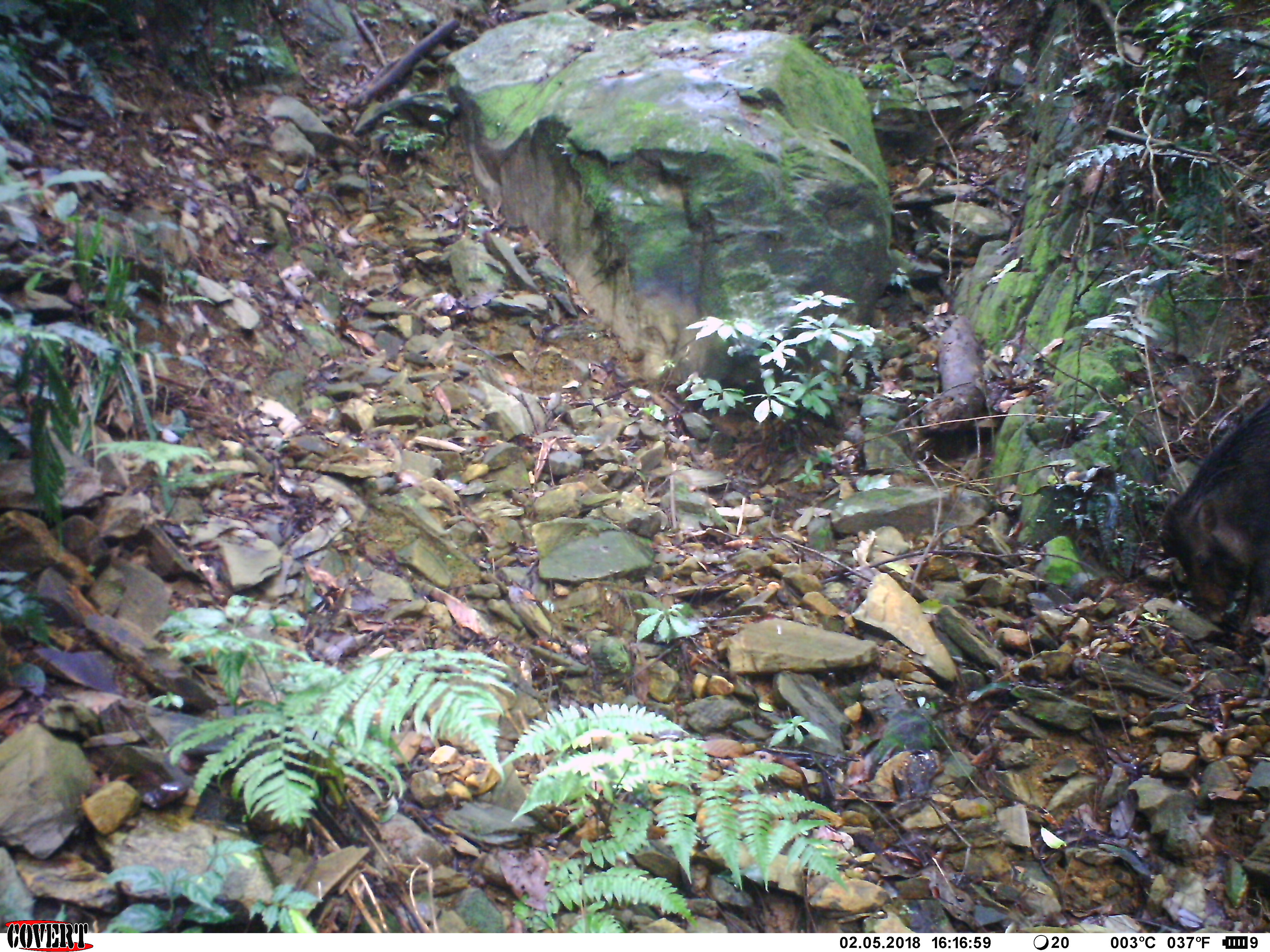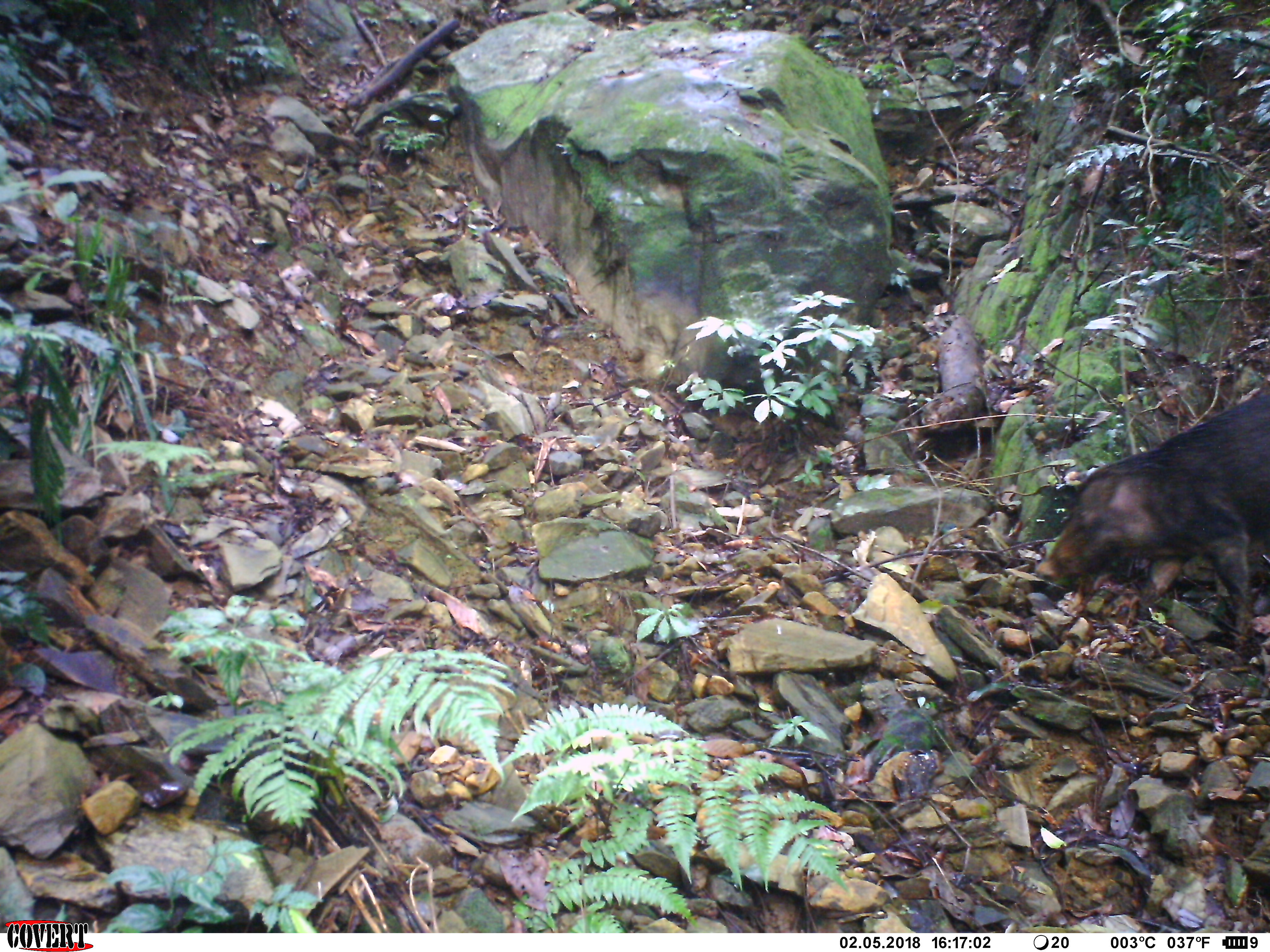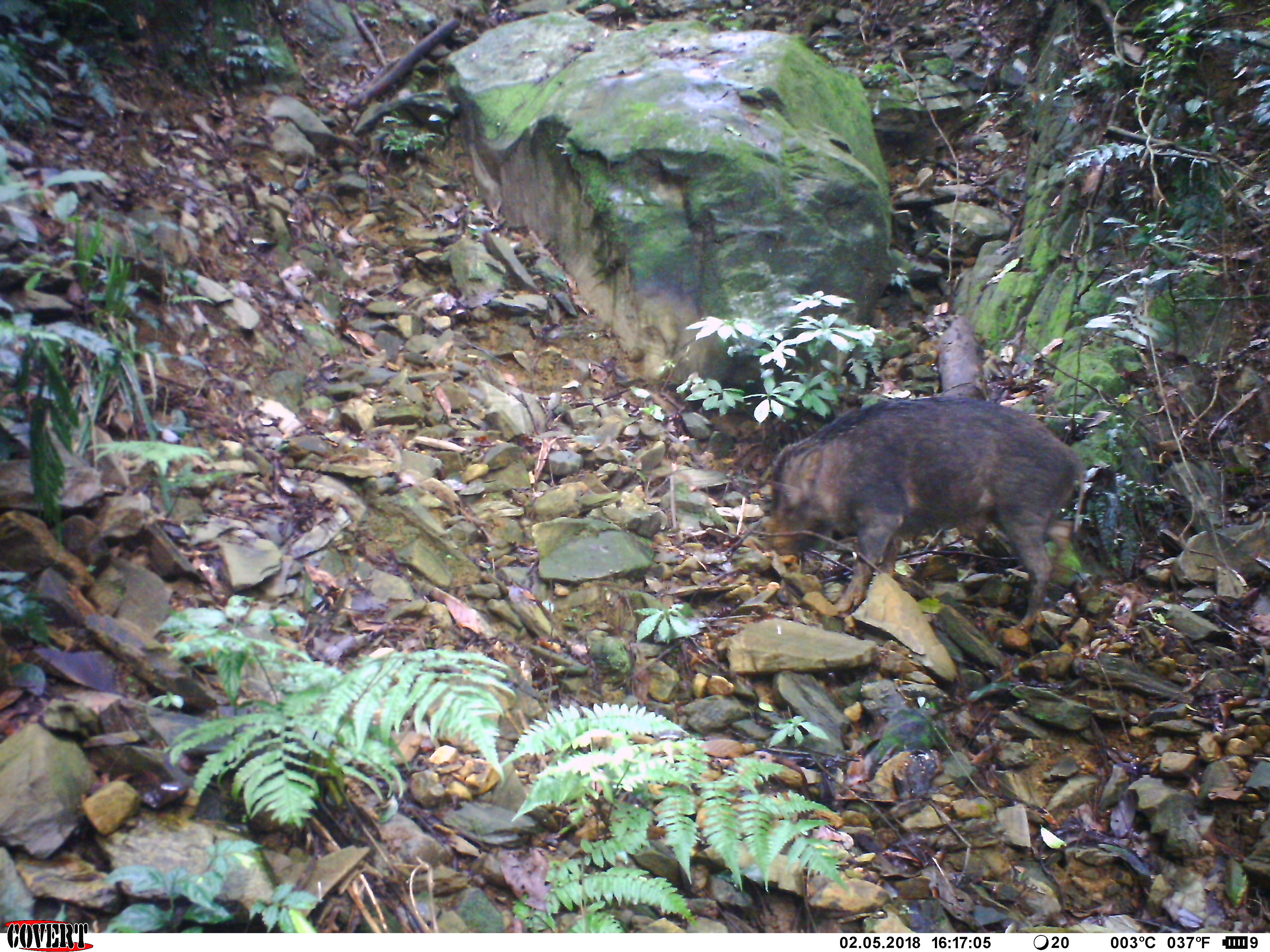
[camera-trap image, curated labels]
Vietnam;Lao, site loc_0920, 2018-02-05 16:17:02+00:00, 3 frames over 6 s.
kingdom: Animalia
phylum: Chordata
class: Mammalia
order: Artiodactyla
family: Suidae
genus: Sus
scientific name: Sus scrofa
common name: eurasian wild pig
Eurasian wild pig (Sus scrofa). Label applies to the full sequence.